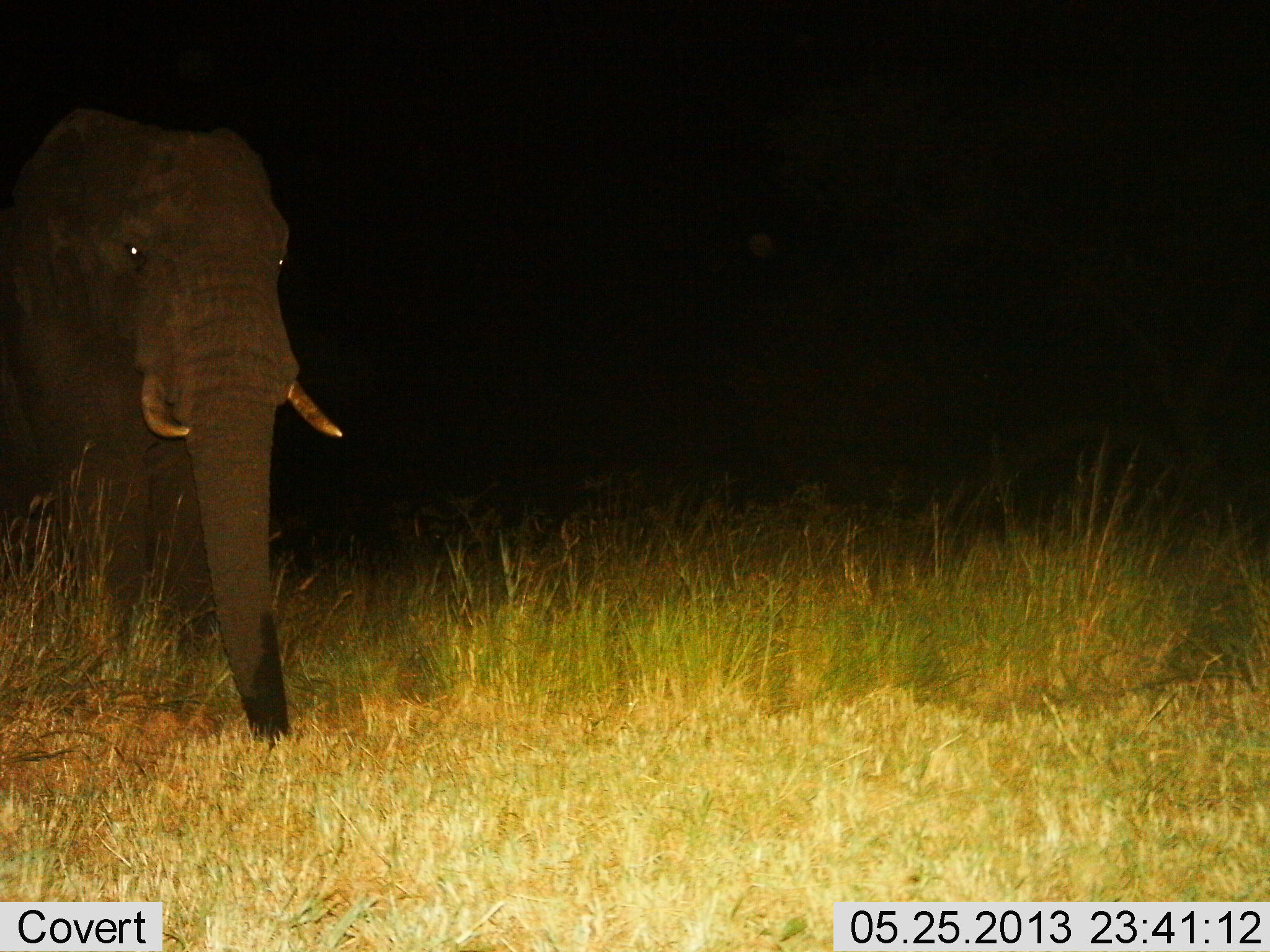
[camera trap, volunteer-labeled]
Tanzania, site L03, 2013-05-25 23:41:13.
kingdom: Animalia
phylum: Chordata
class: Mammalia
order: Proboscidea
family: Elephantidae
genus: Loxodonta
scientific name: Loxodonta africana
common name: african bush elephant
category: elephant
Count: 1.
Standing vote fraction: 60%.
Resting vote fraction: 0%.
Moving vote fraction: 30%.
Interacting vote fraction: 0%.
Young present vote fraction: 0%.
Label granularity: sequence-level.